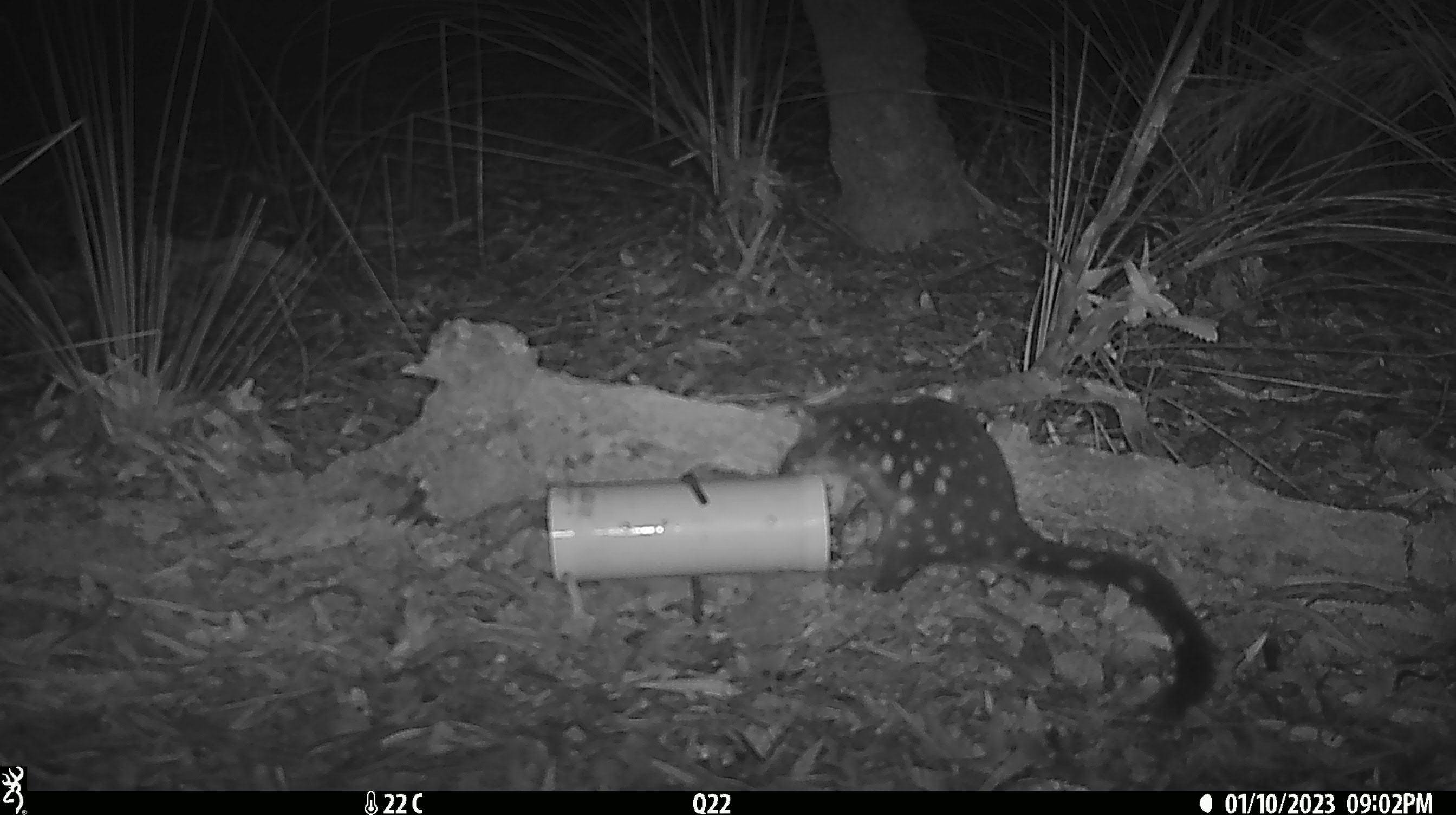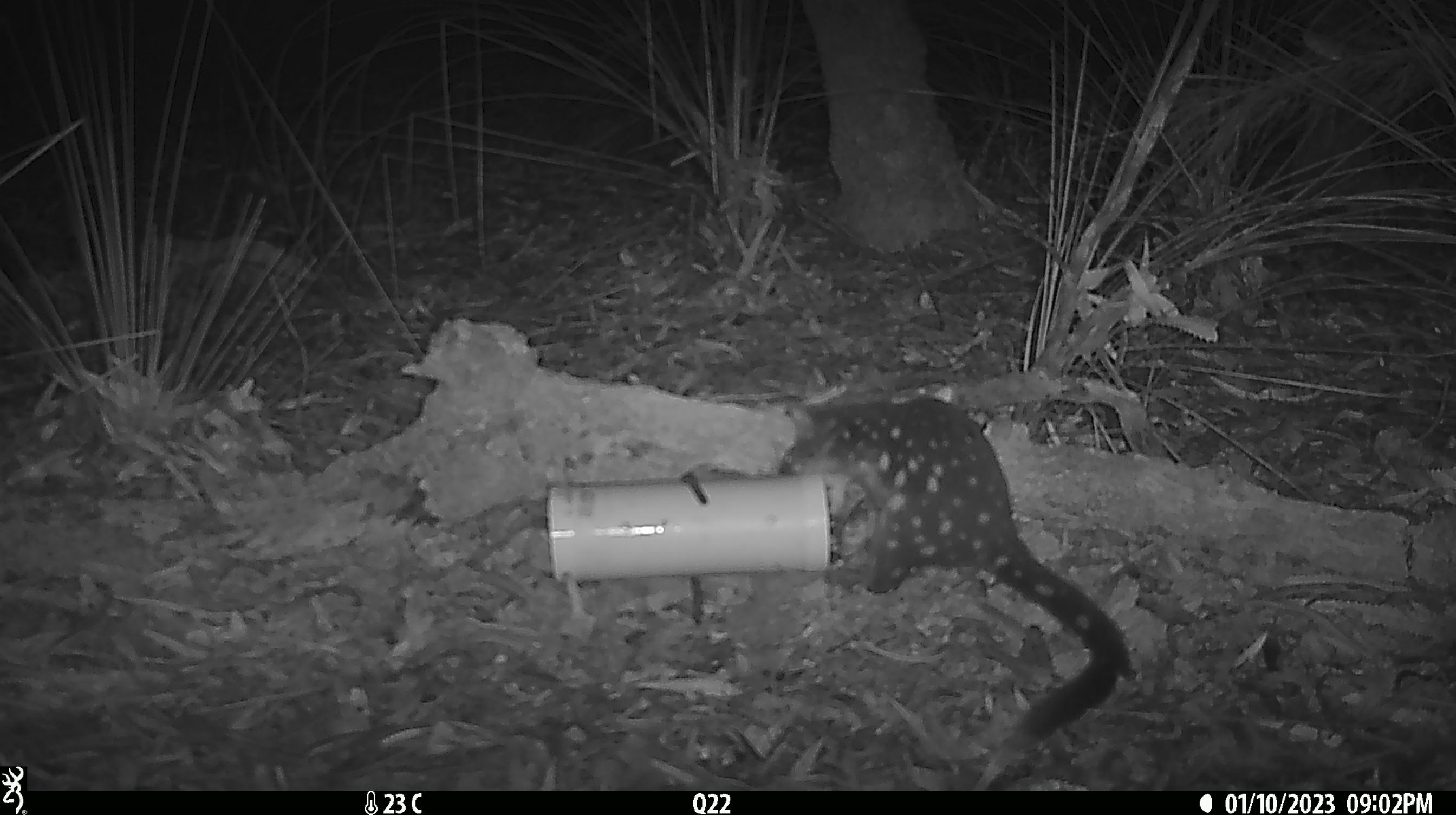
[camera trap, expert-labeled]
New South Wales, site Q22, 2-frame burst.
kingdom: Animalia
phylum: Chordata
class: Mammalia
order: Dasyuromorphia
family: Dasyuridae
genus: Dasyurus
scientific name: Dasyurus maculatus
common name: spotted-tailed quoll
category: quoll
Quoll (spotted-tailed quoll) (Dasyurus maculatus).